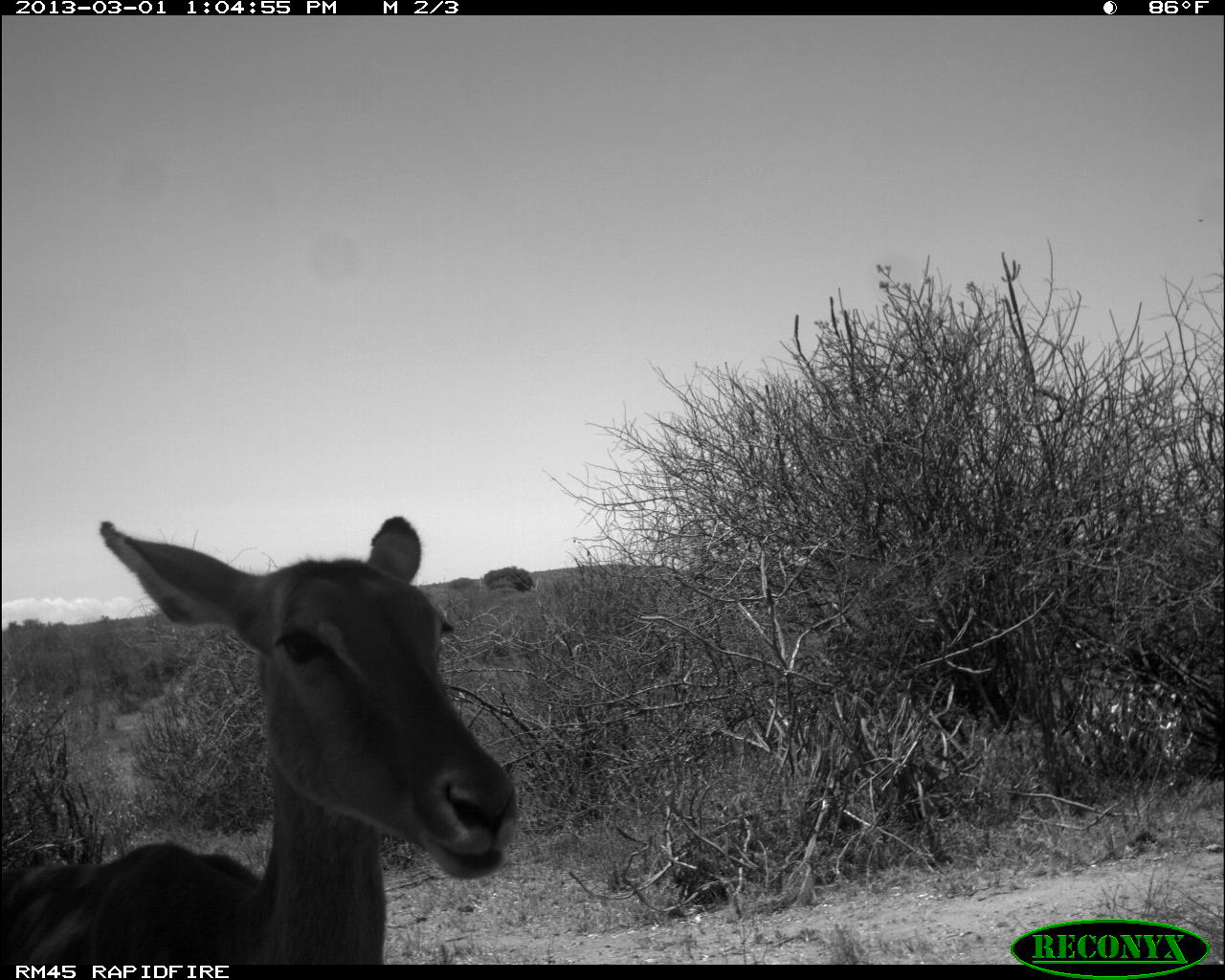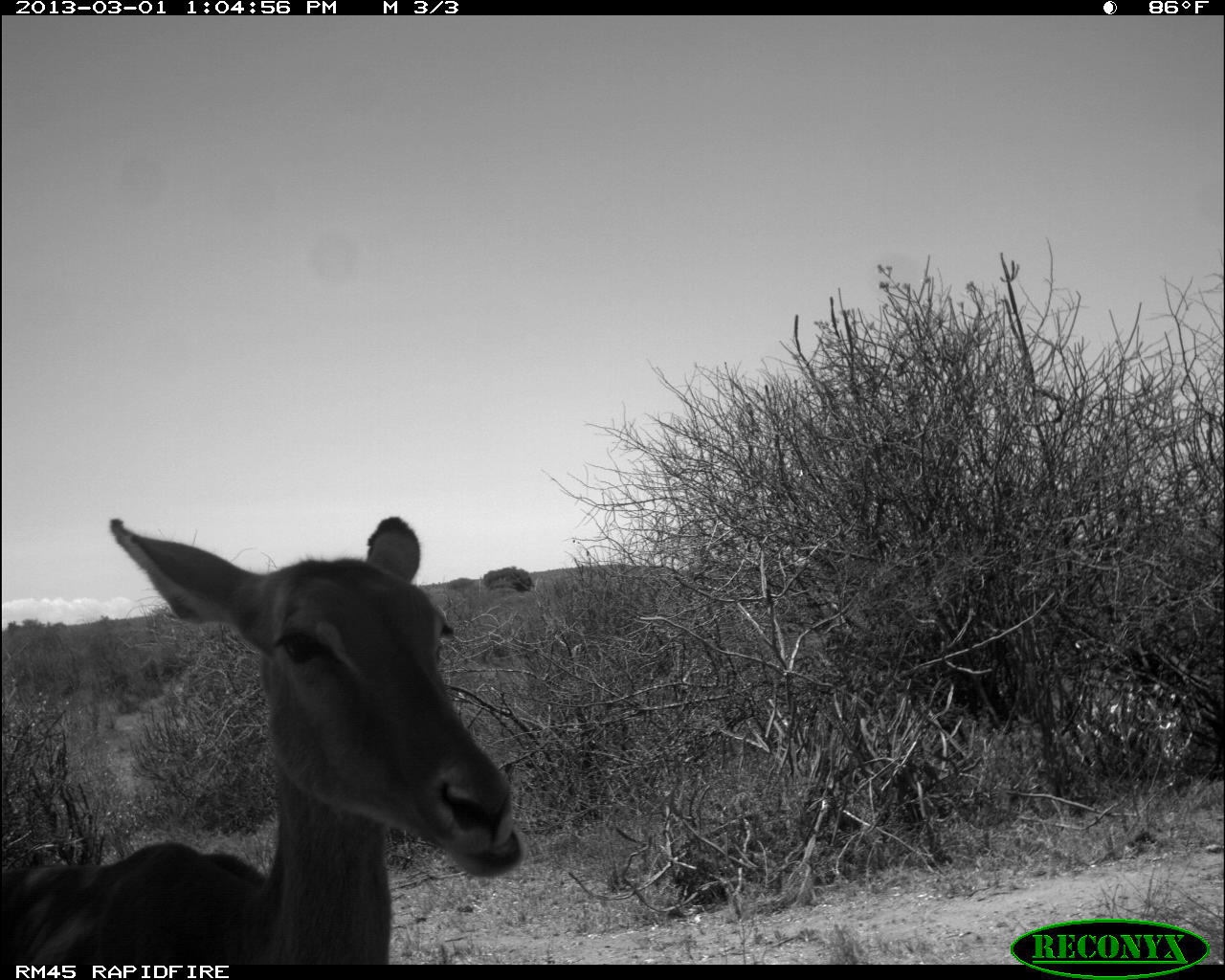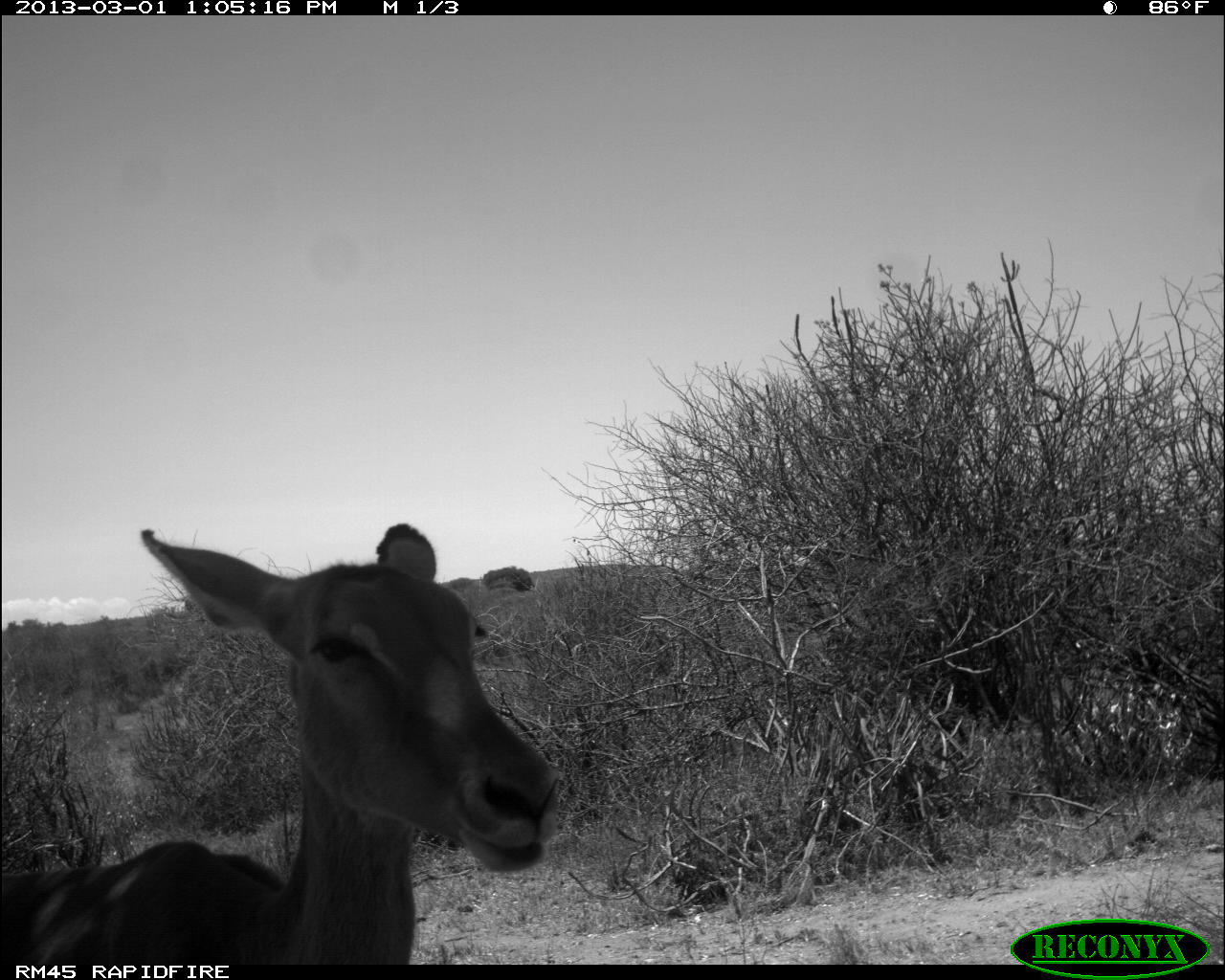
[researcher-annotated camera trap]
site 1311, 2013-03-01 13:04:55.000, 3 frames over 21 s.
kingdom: Animalia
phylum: Chordata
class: Mammalia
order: Artiodactyla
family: Bovidae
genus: Aepyceros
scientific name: Aepyceros melampus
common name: impala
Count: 1.